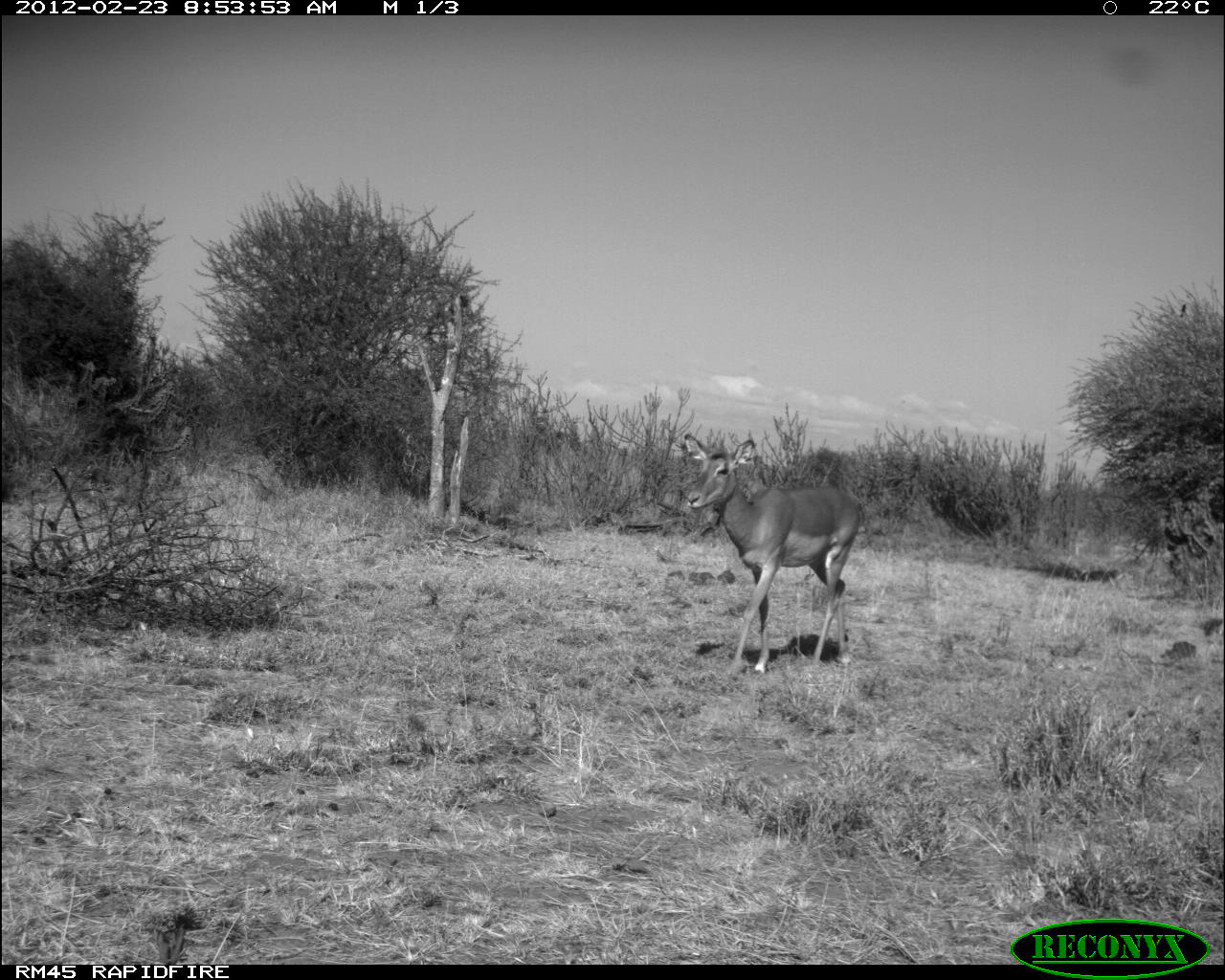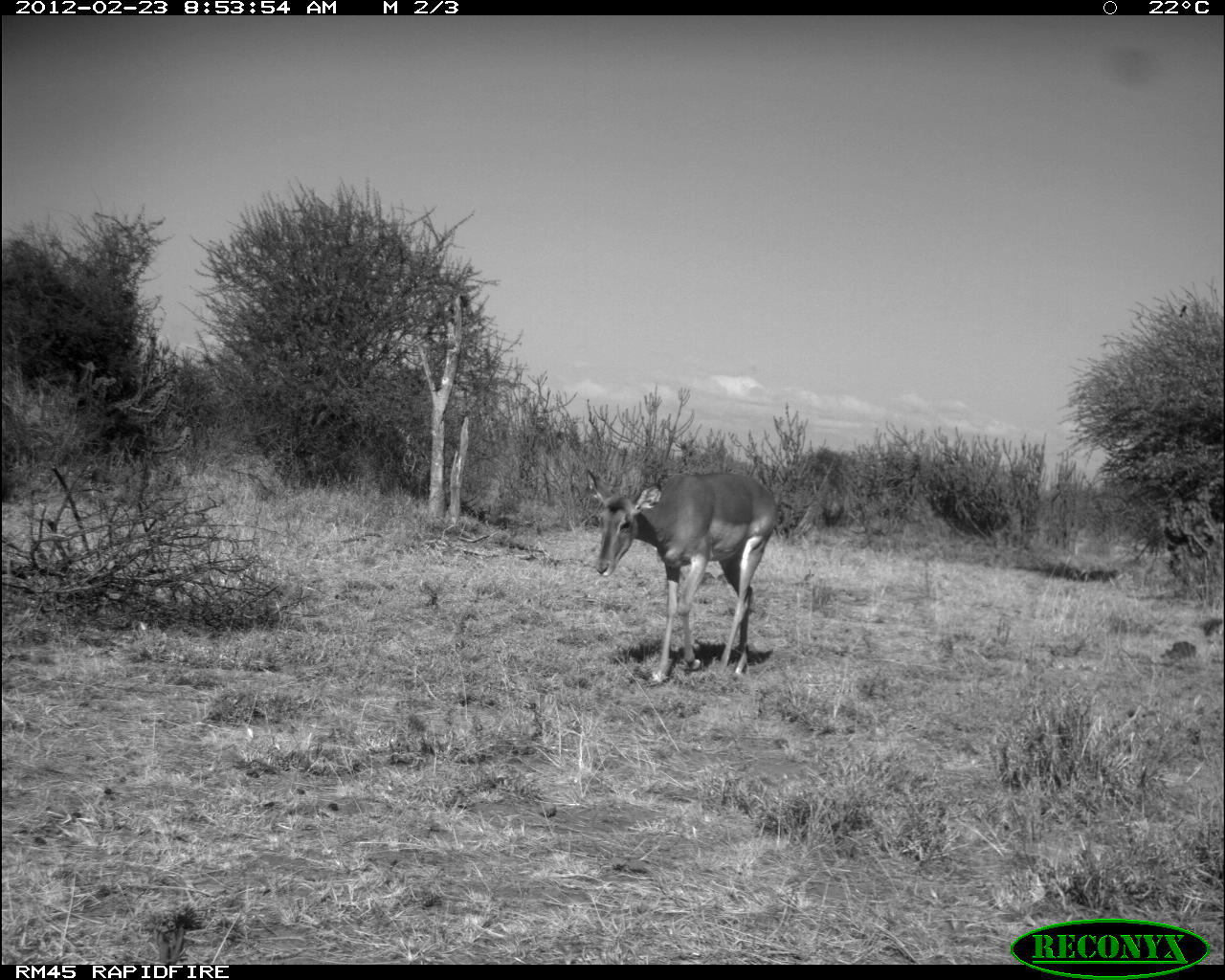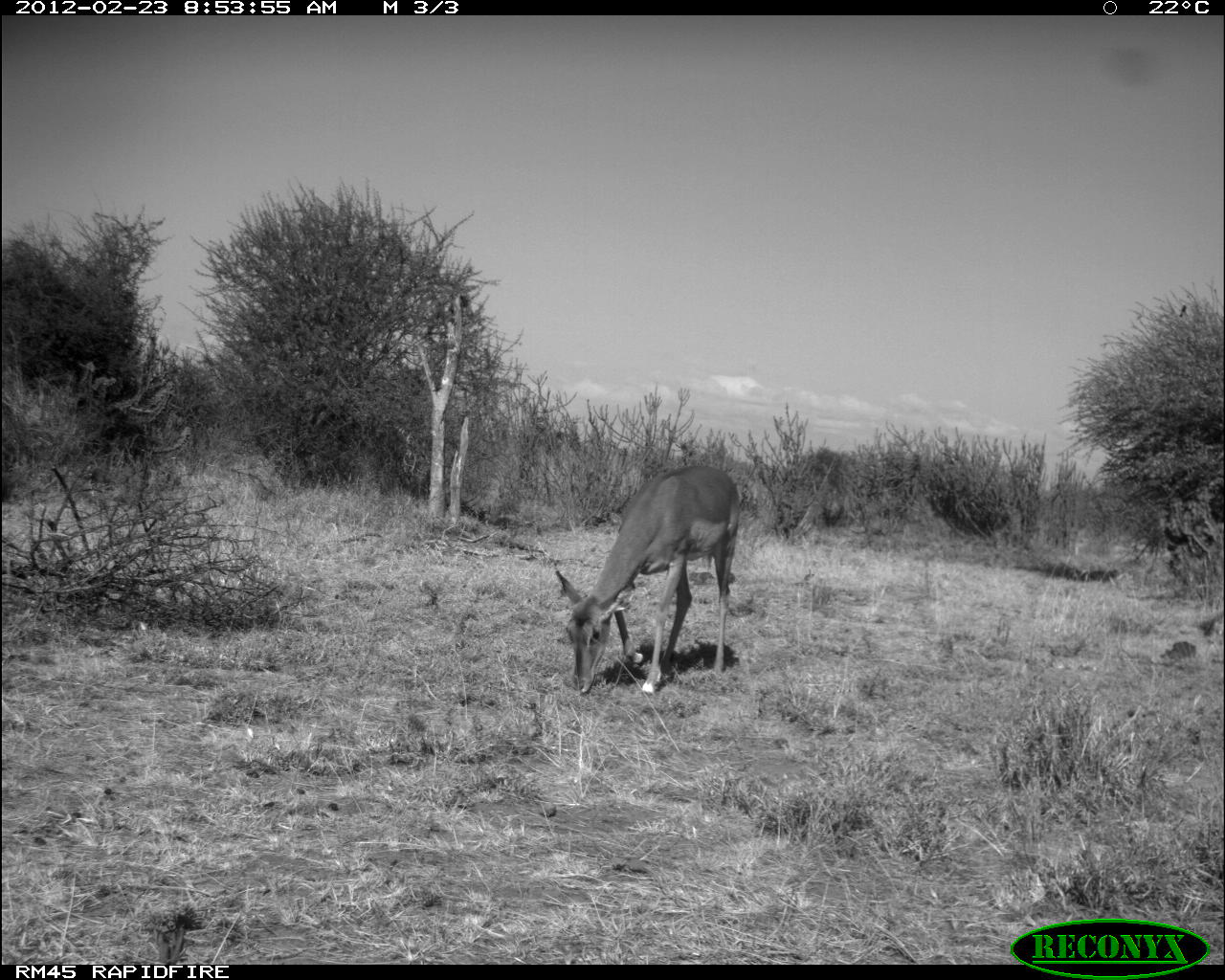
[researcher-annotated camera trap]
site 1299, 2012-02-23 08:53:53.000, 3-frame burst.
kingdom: Animalia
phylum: Chordata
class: Mammalia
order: Artiodactyla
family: Bovidae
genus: Aepyceros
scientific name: Aepyceros melampus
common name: impala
Aepyceros melampus (impala), count 1.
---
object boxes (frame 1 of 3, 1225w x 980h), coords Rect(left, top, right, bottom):
aepyceros melampus: Rect(681, 430, 869, 676)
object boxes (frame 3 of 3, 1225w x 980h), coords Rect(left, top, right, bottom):
aepyceros melampus: Rect(553, 463, 743, 698)